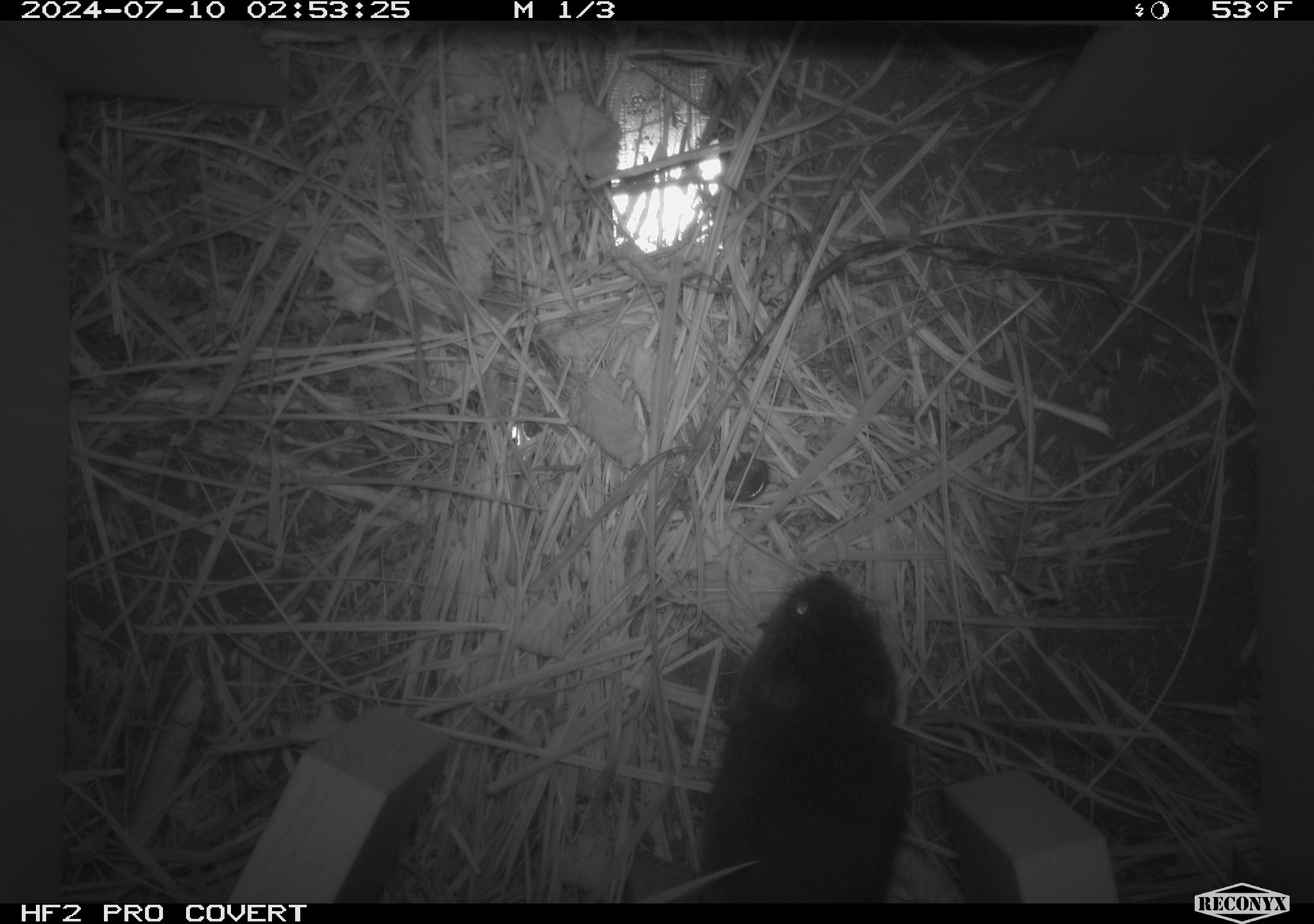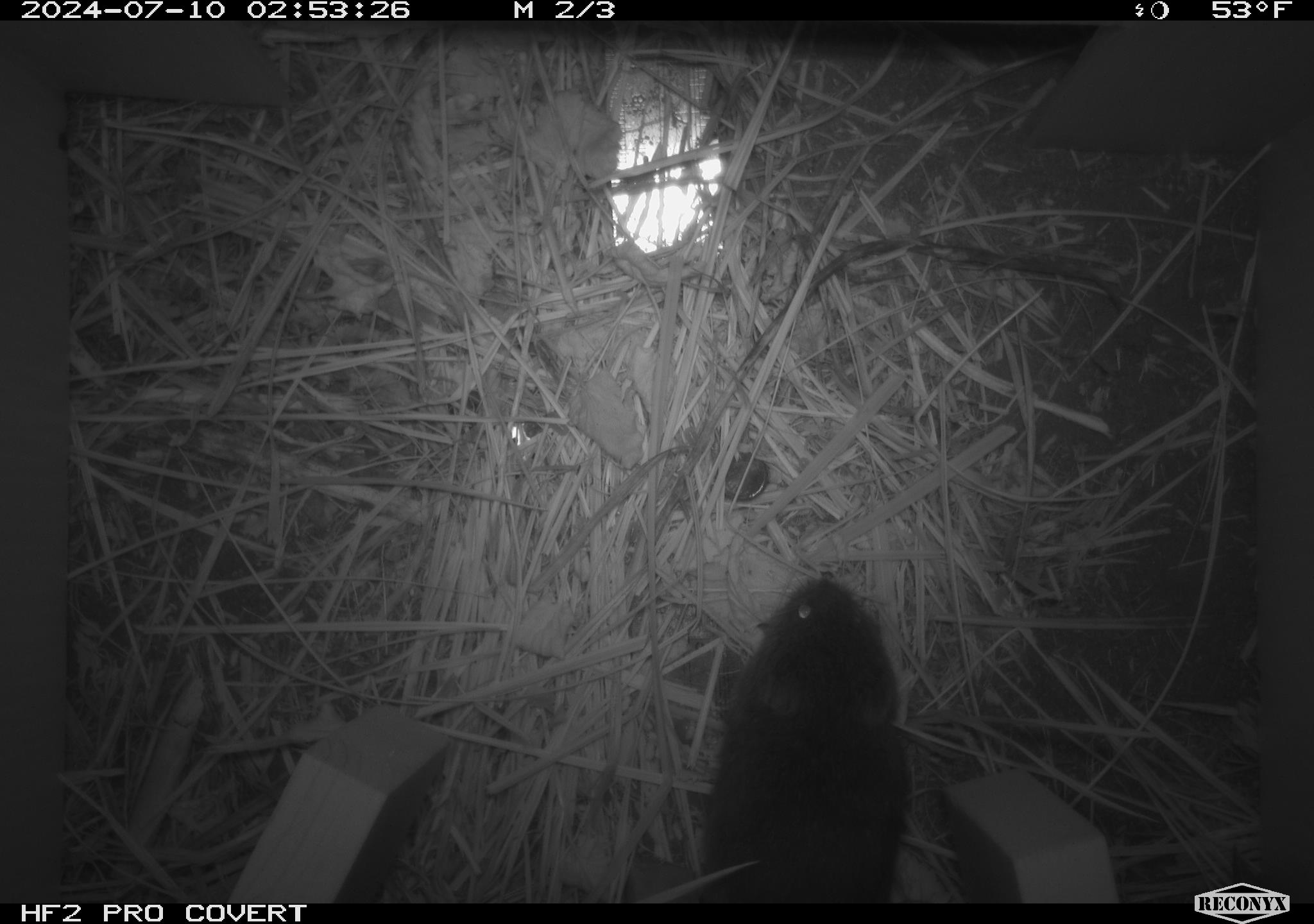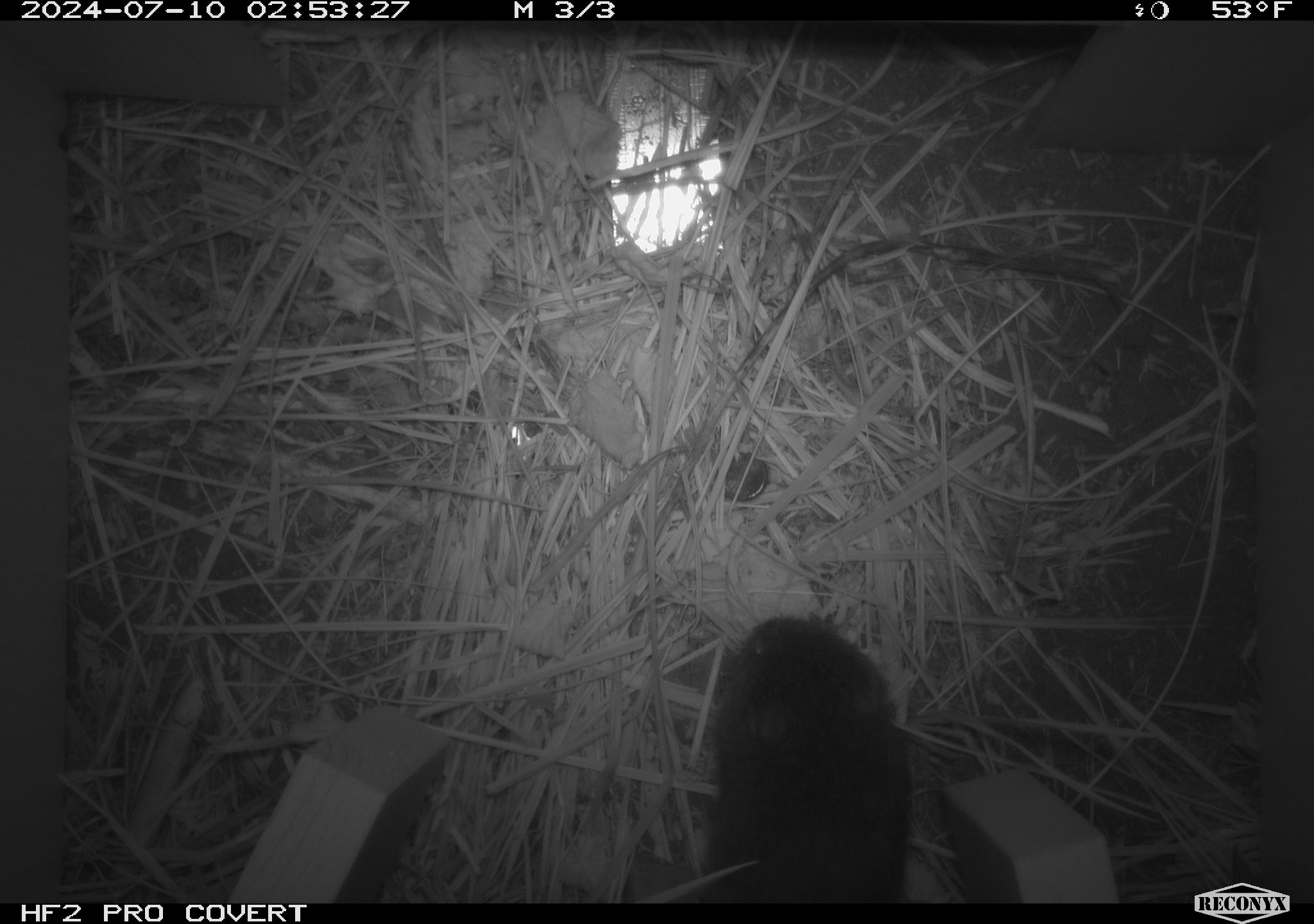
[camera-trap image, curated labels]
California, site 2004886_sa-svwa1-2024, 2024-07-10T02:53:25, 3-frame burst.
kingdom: Animalia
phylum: Chordata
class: Mammalia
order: Rodentia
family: Cricetidae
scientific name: Arvicolinae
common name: voles, lemmings, and muskrats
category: arvicolinae subfamily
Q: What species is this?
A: Arvicolinae subfamily (voles, lemmings, and muskrats) (Arvicolinae).